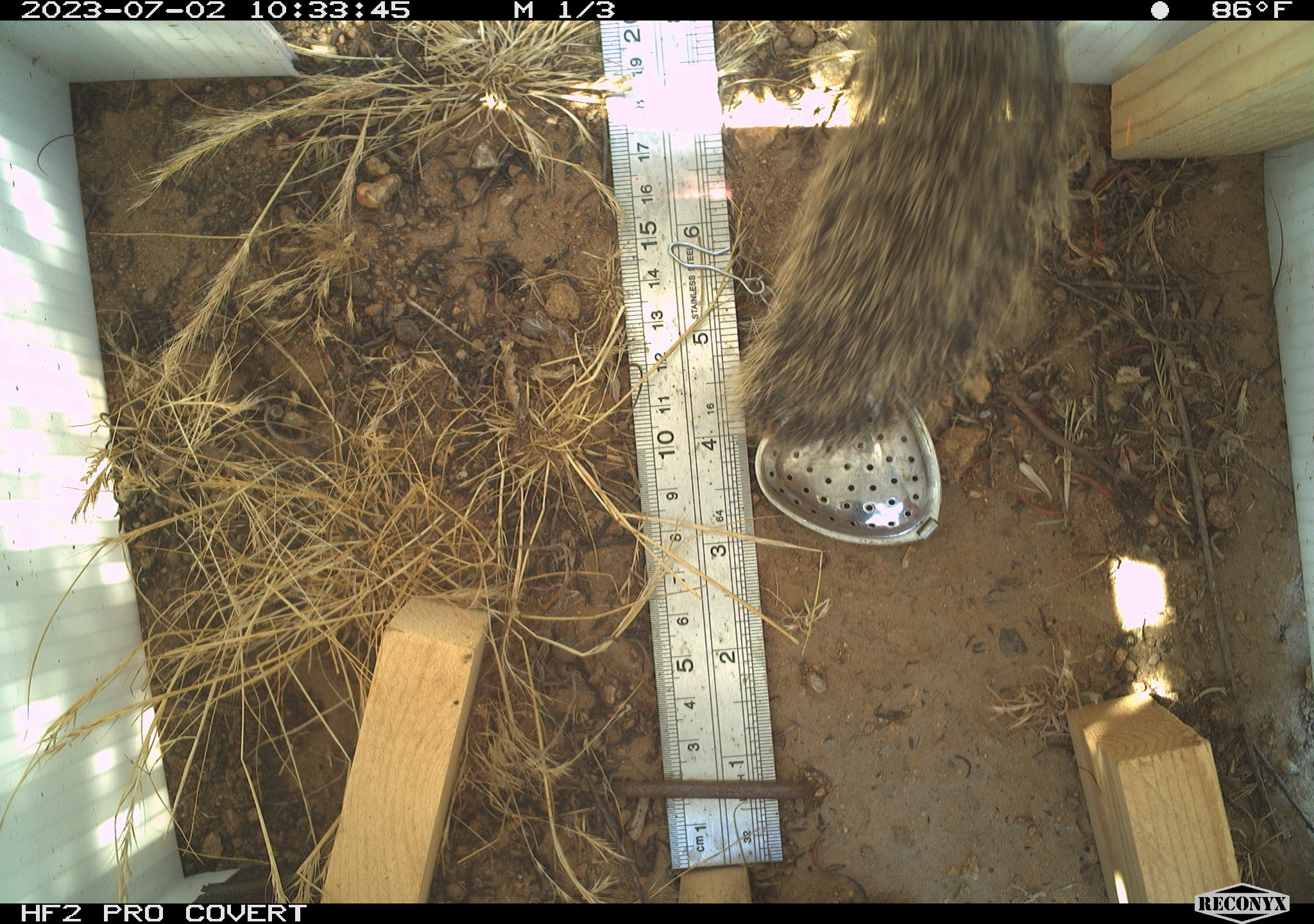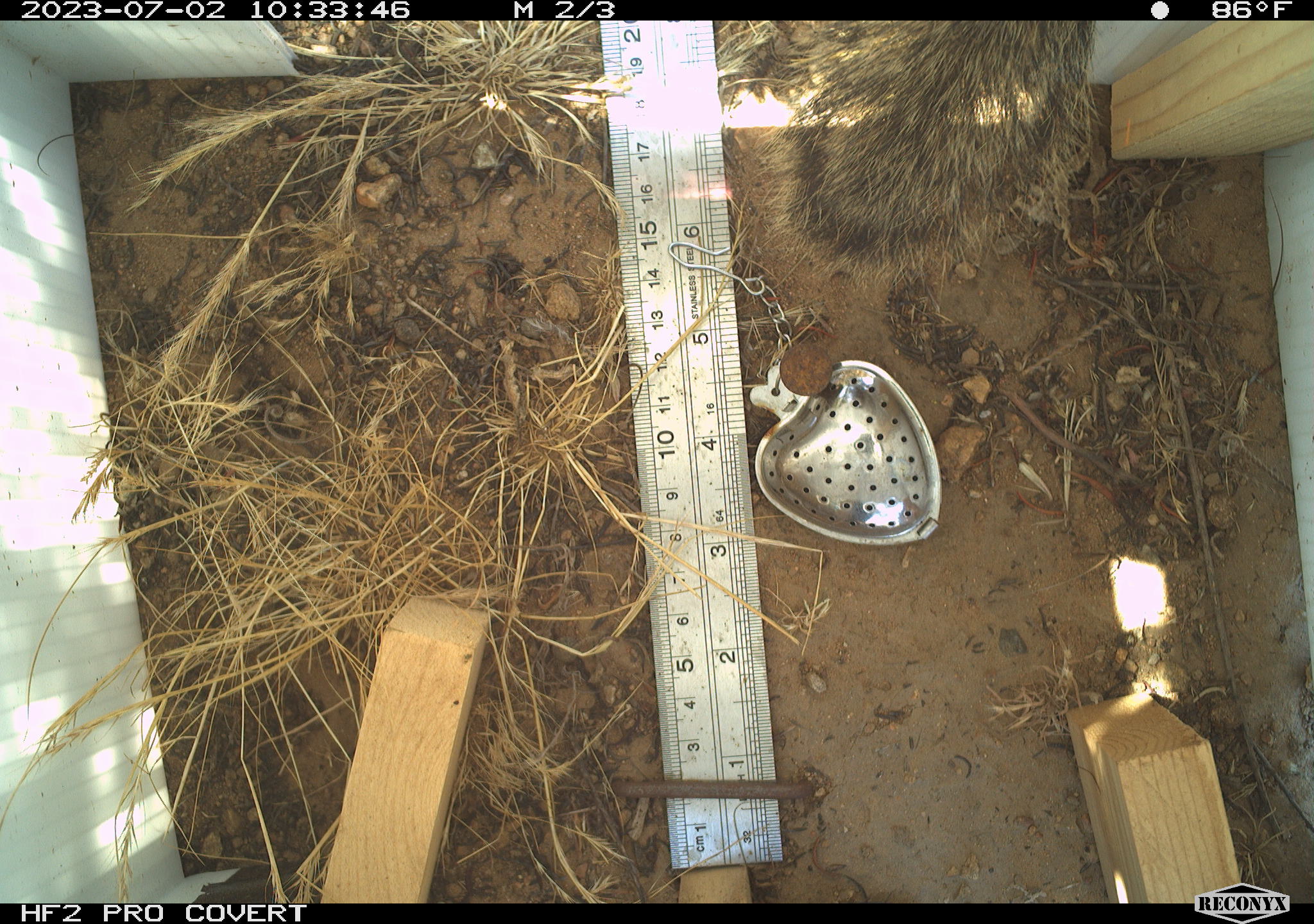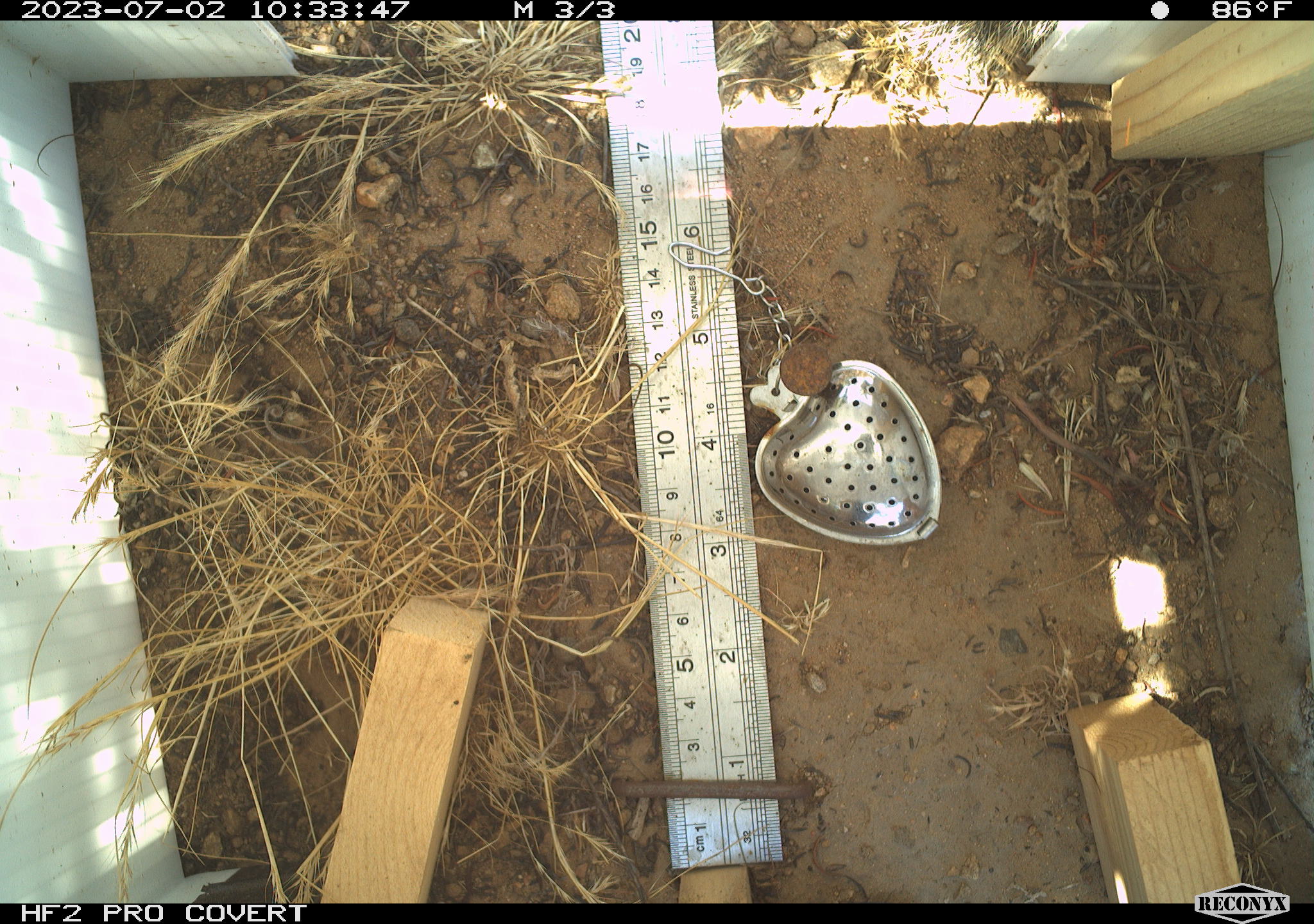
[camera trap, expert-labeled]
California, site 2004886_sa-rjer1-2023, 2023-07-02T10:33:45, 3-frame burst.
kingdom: Animalia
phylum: Chordata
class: Mammalia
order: Rodentia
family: Sciuridae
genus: Otospermophilus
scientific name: Otospermophilus beecheyi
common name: california ground squirrel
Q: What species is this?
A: California ground squirrel (Otospermophilus beecheyi).